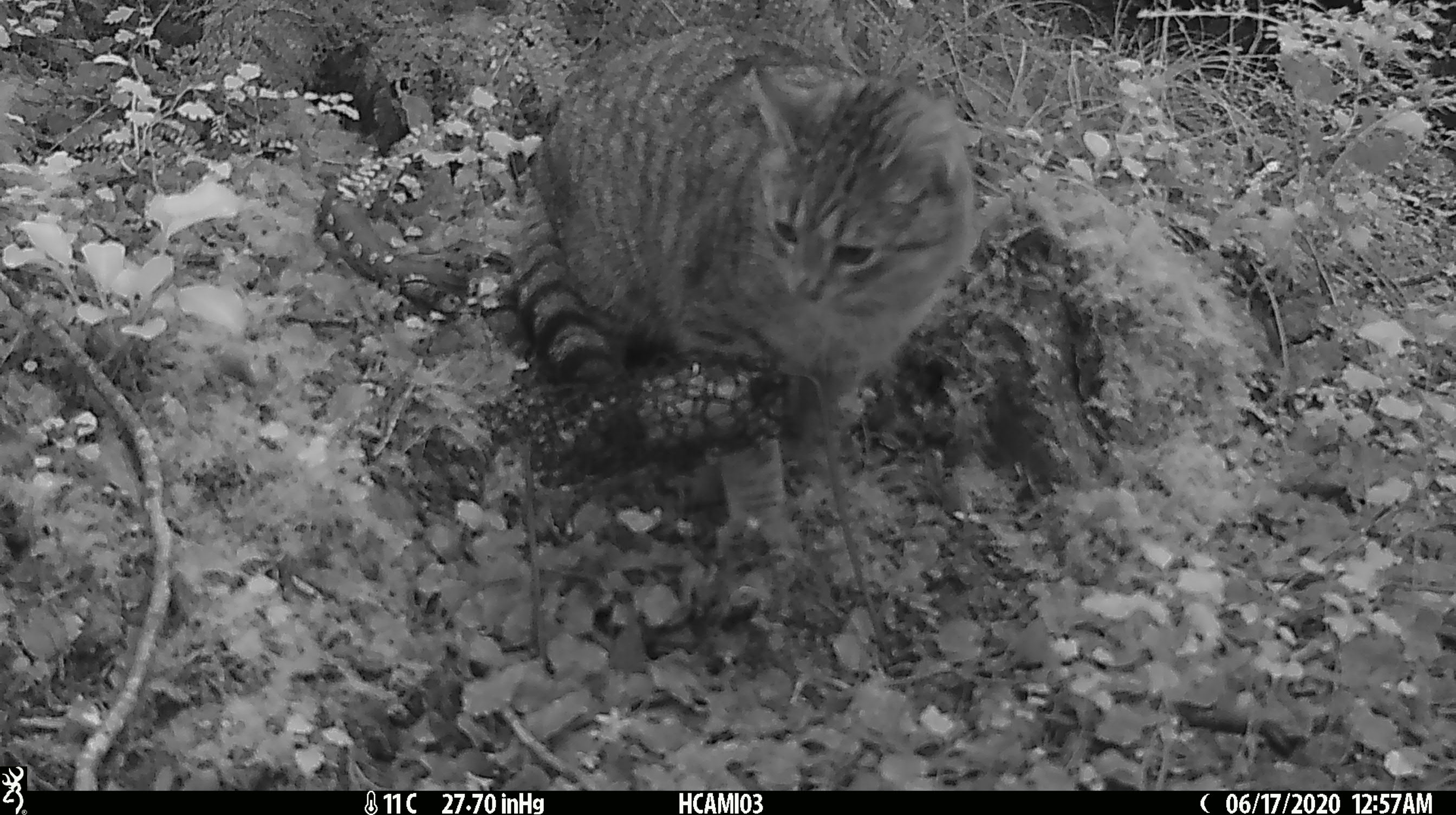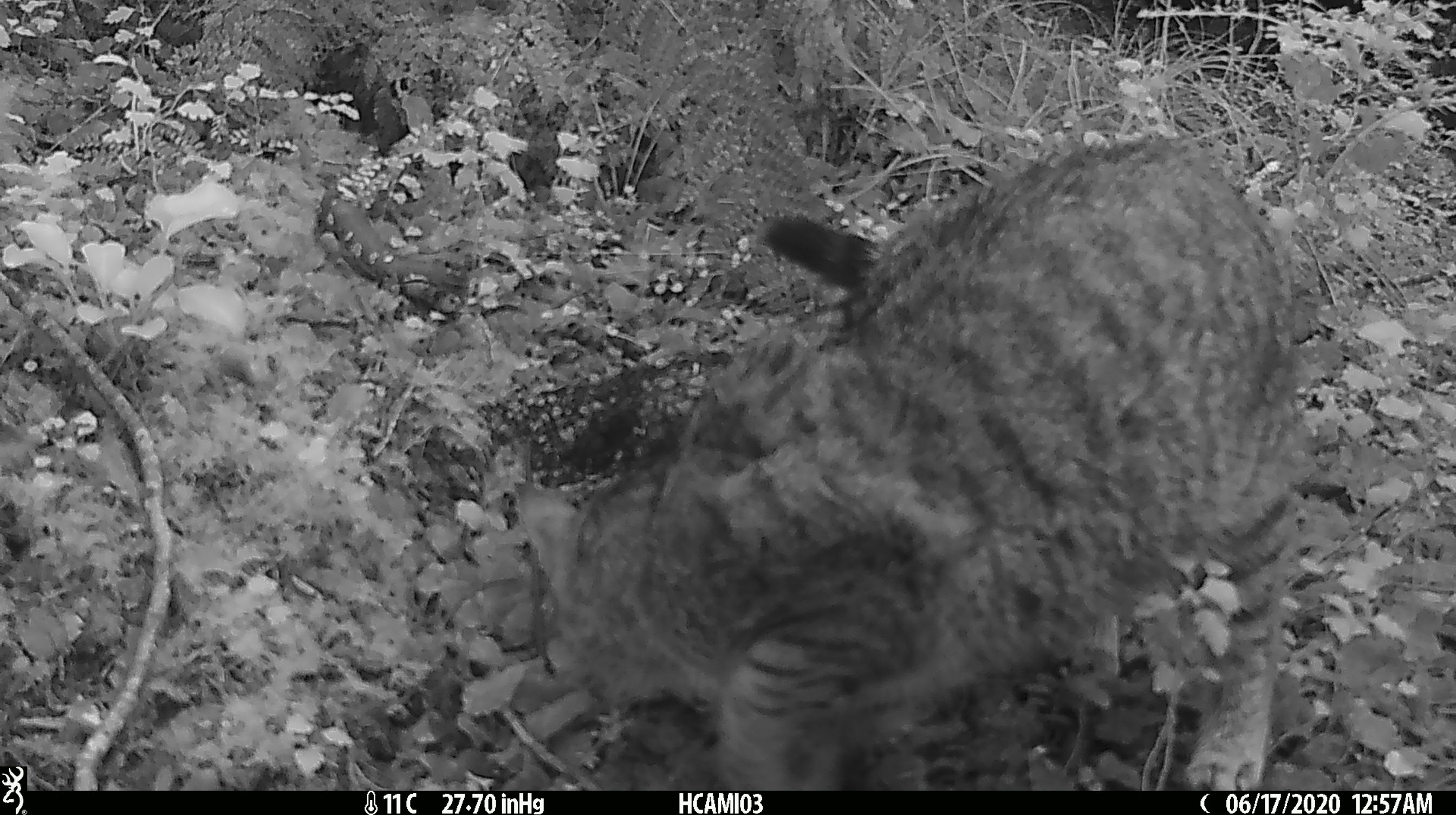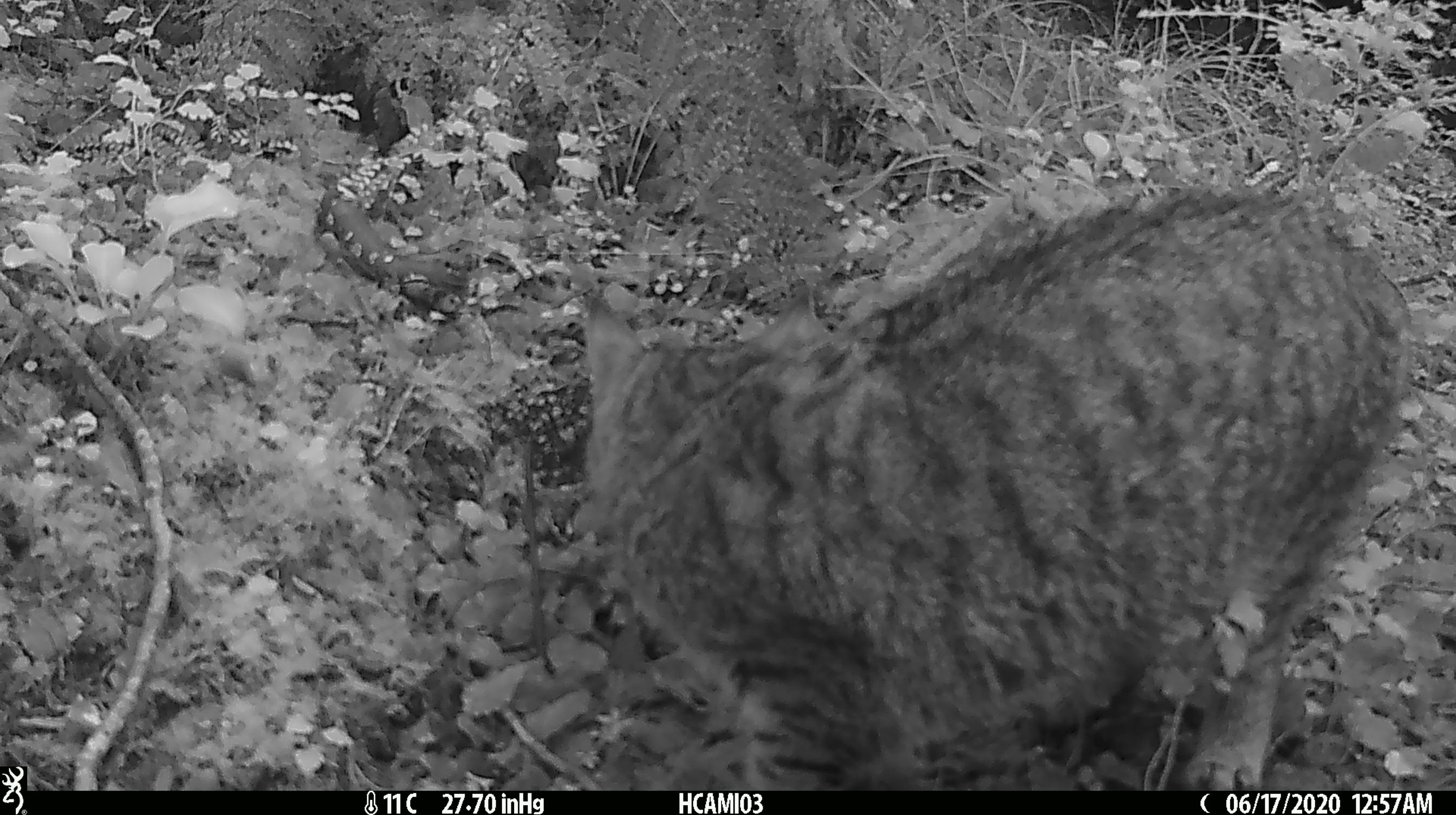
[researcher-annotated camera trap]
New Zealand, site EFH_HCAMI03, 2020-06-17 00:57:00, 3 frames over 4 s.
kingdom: Animalia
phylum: Chordata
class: Mammalia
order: Carnivora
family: Felidae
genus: Felis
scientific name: Felis catus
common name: domestic cat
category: cat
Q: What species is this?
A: Cat (domestic cat) (Felis catus).